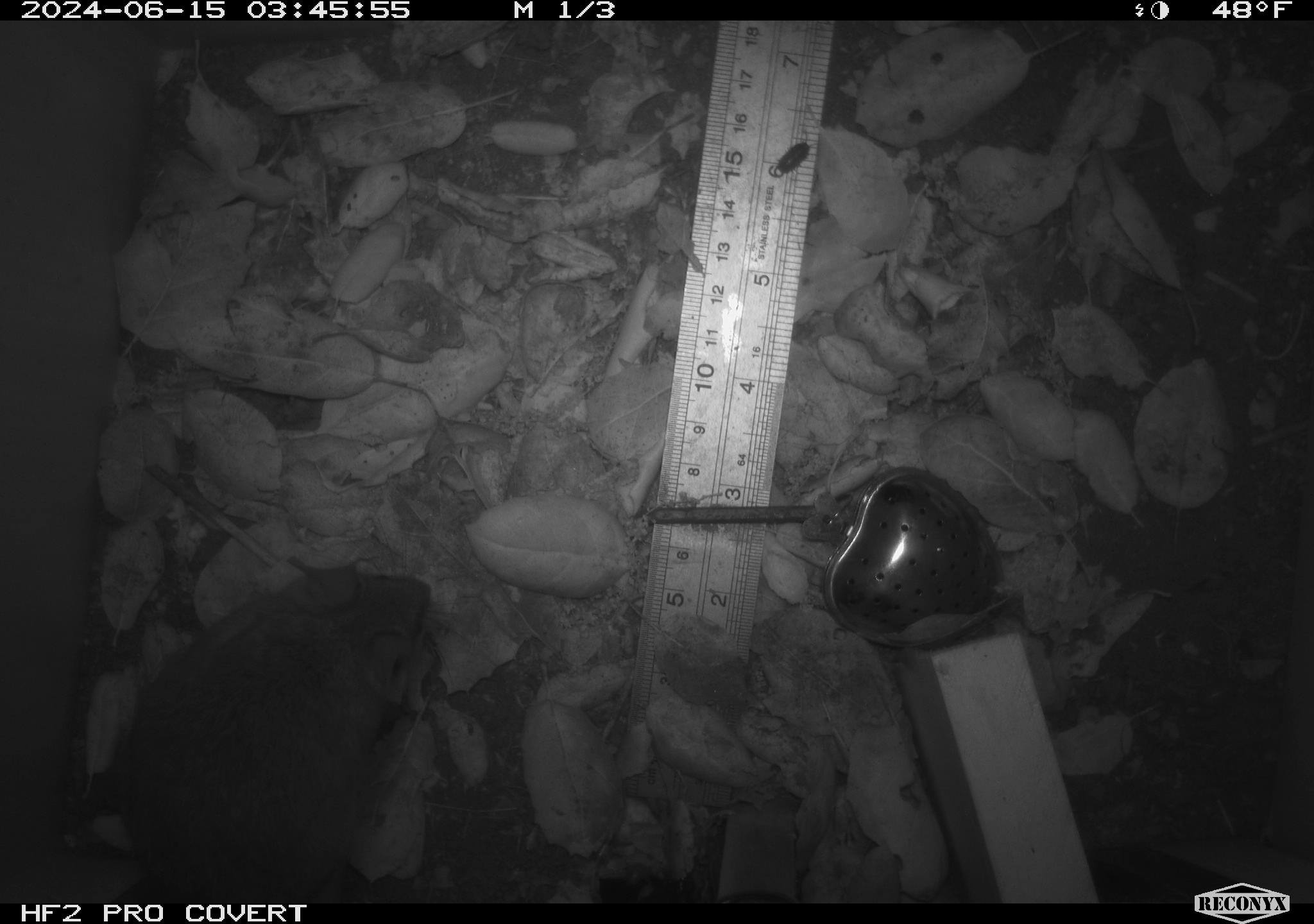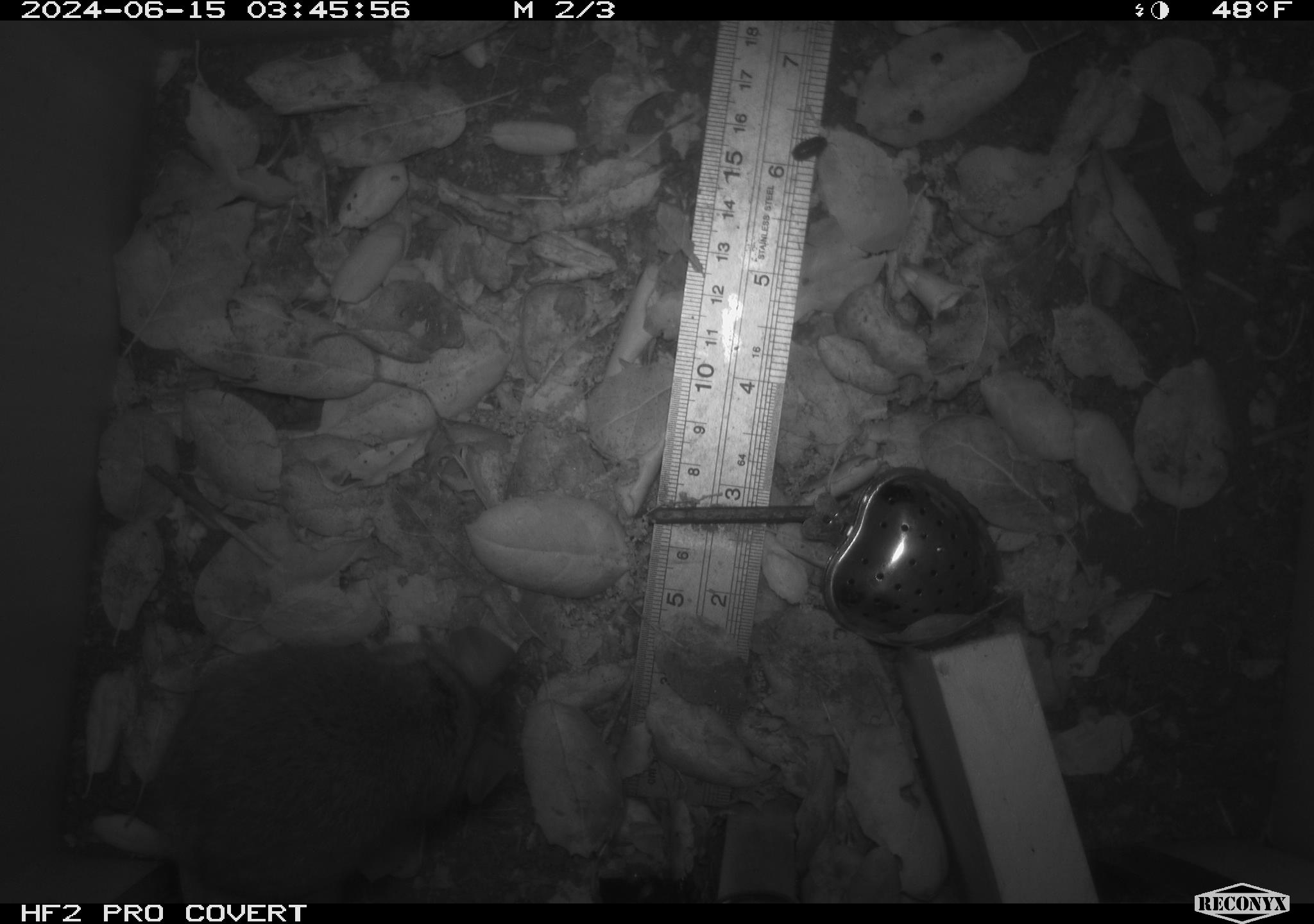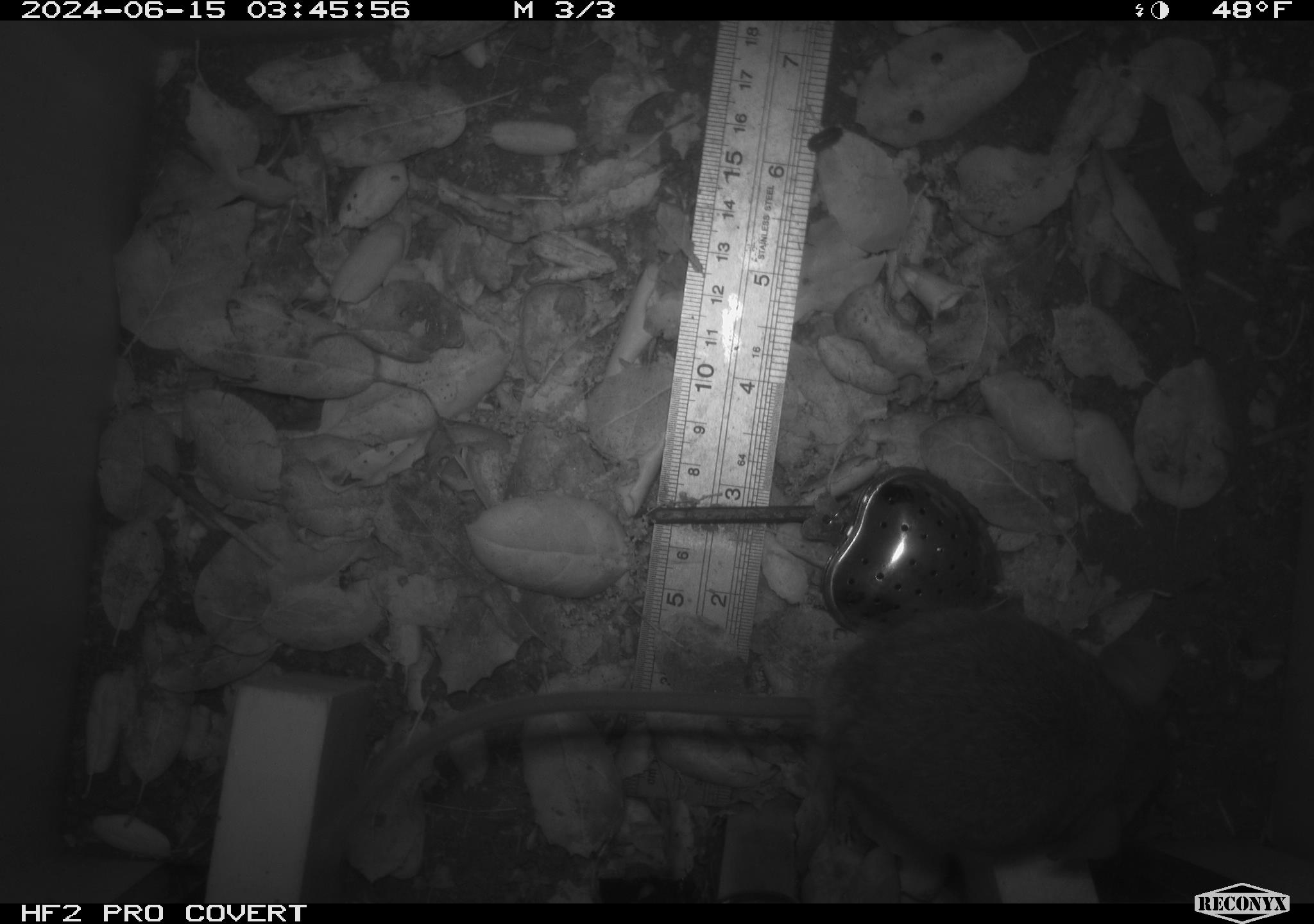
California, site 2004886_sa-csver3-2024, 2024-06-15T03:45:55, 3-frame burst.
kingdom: Animalia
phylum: Chordata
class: Mammalia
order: Rodentia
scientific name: Rodentia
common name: rodent